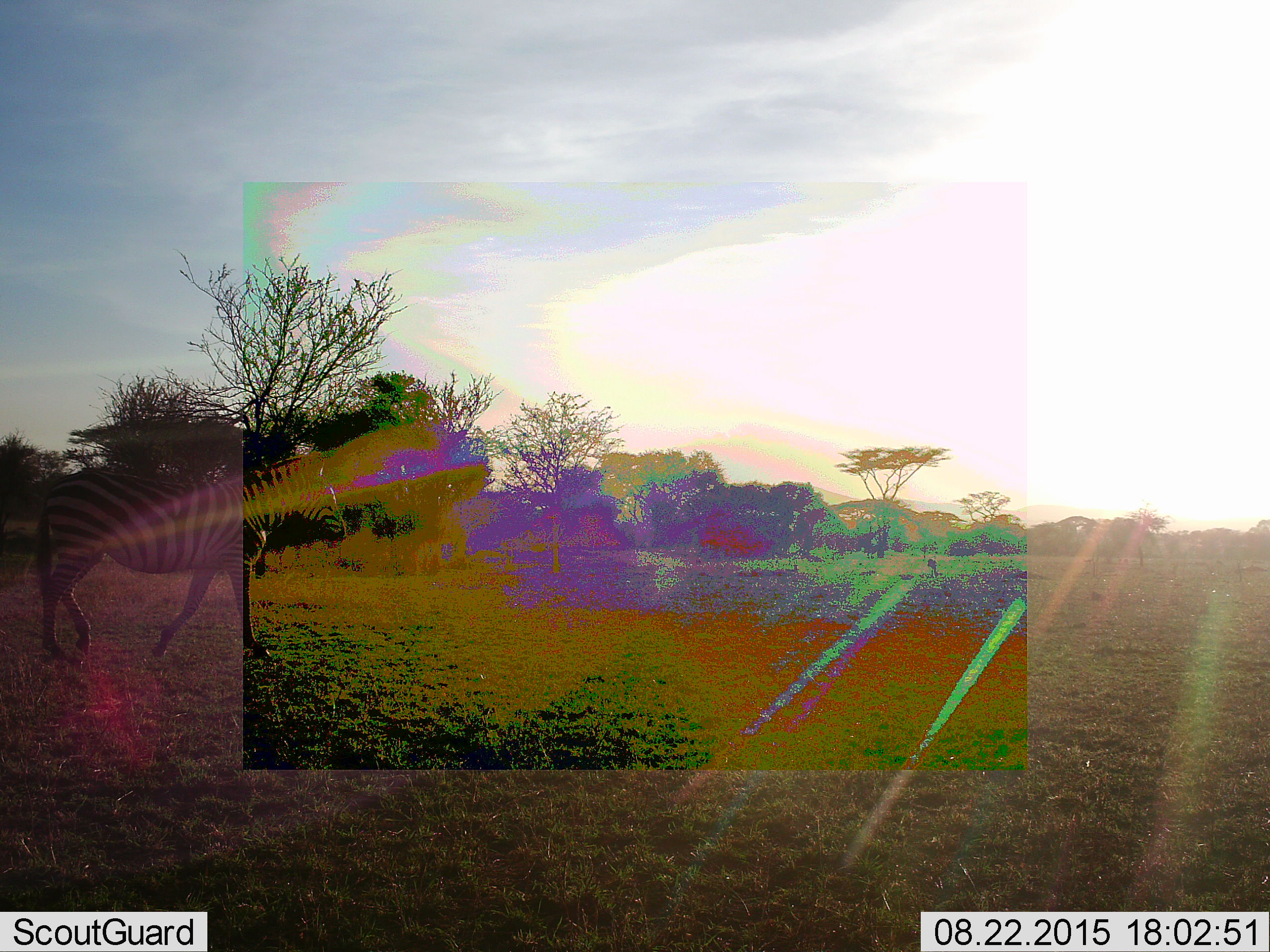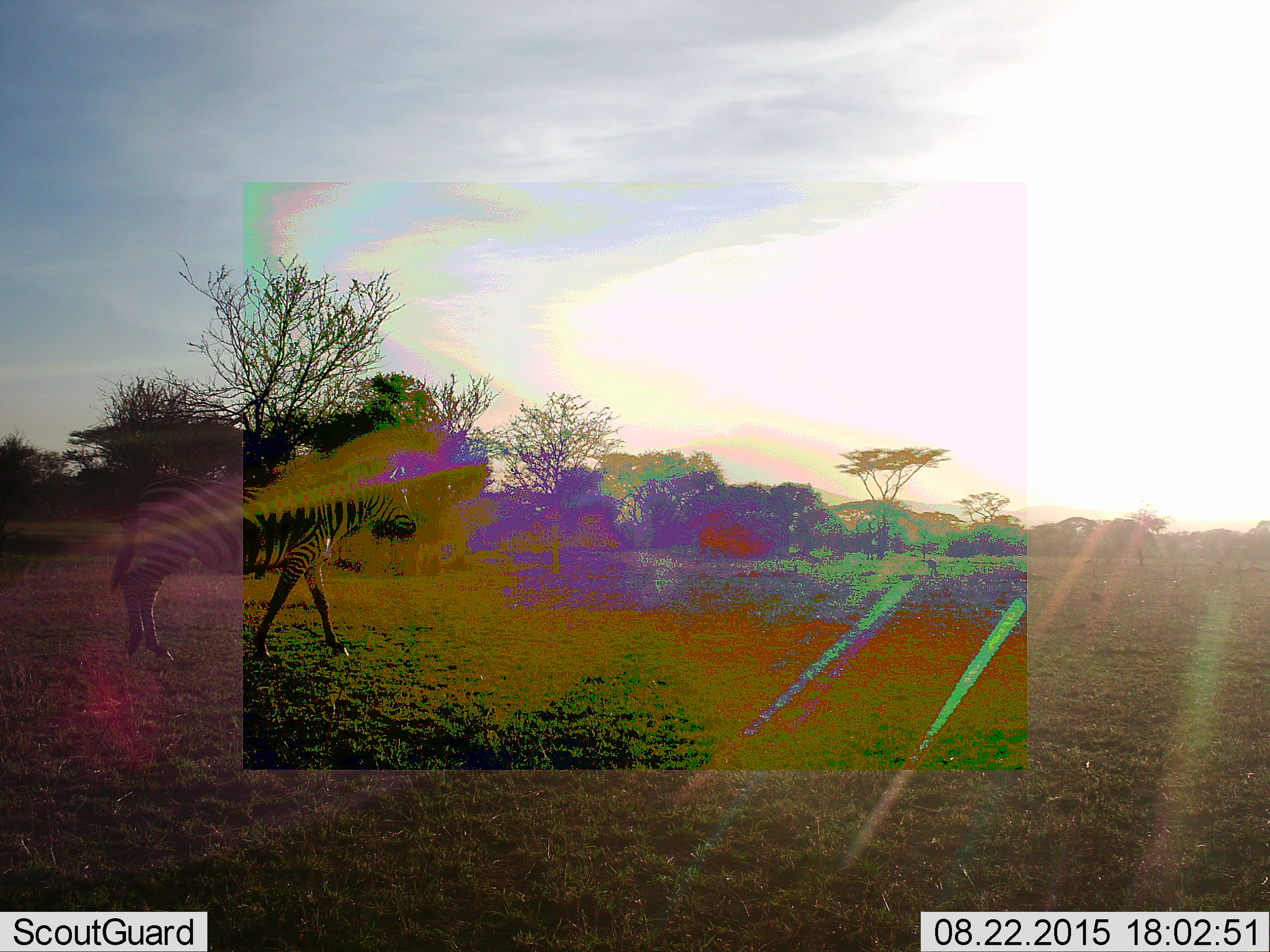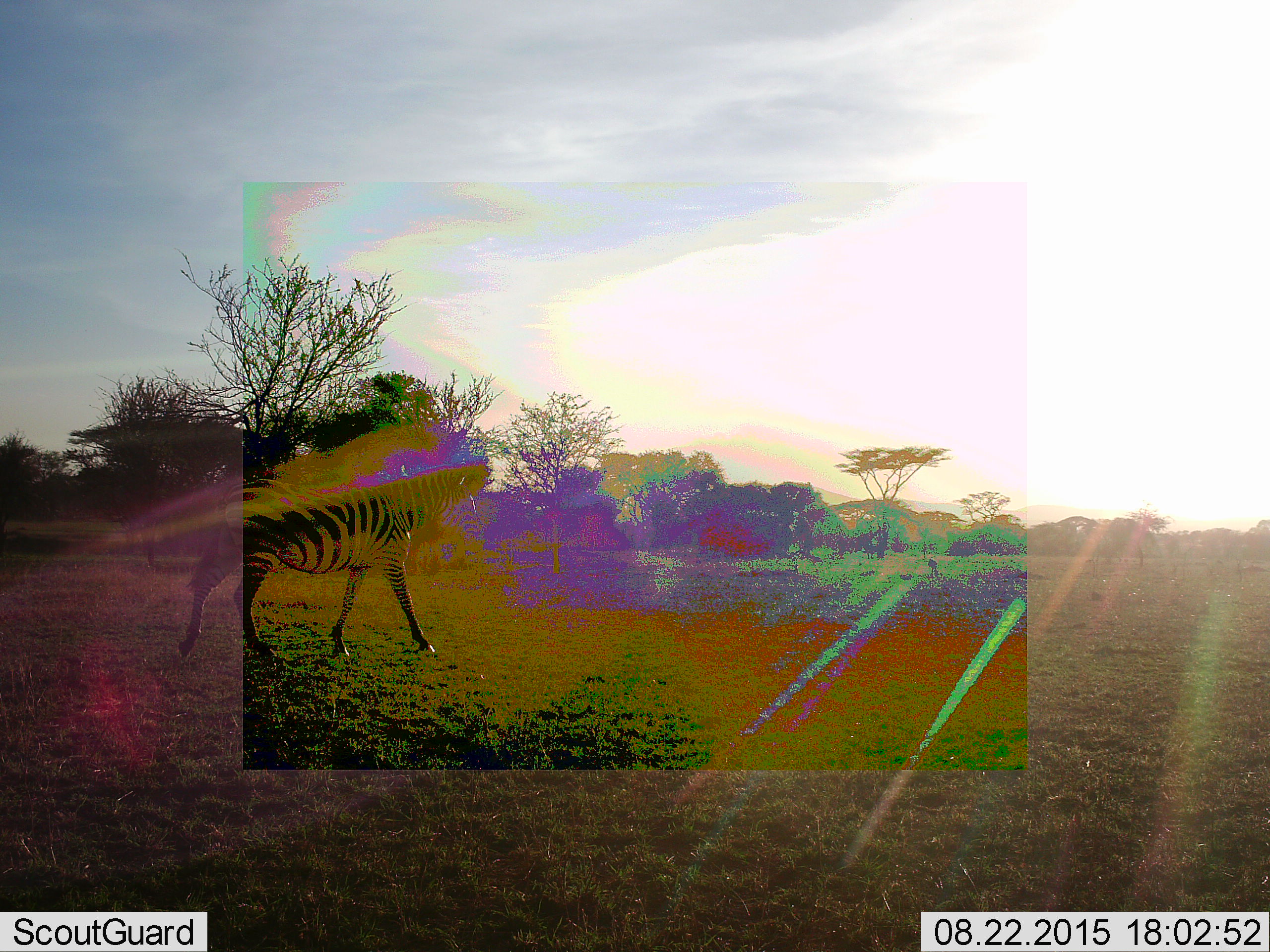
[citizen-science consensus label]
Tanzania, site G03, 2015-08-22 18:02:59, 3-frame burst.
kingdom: Animalia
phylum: Chordata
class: Mammalia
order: Perissodactyla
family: Equidae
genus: Equus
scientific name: Equus quagga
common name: plains zebra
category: zebra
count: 1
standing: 16%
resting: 0%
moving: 95%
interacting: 5%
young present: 0%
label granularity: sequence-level